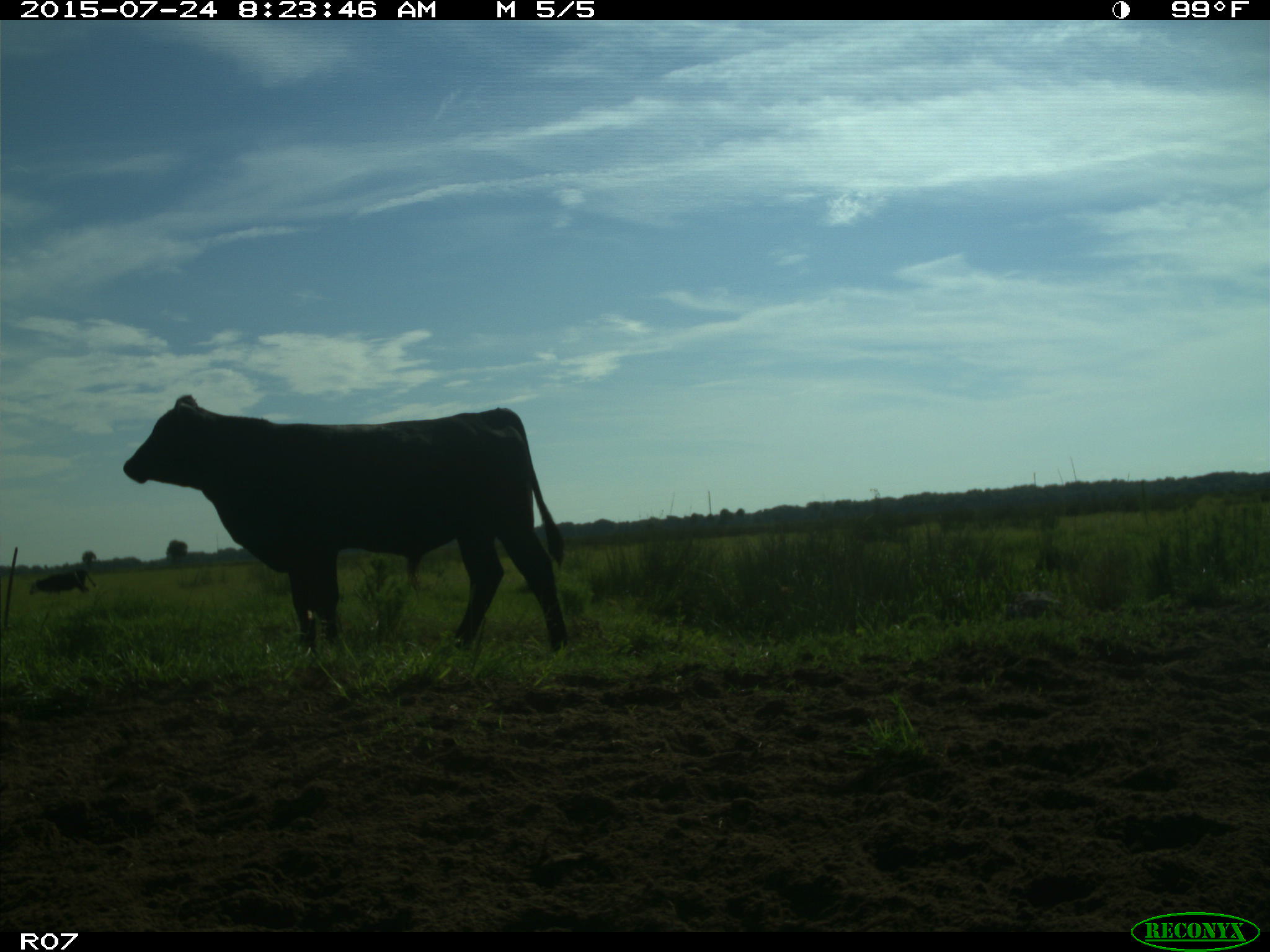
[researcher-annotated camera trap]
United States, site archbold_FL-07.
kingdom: Animalia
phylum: Chordata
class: Mammalia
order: Artiodactyla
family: Bovidae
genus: Bos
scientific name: Bos taurus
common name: domestic cow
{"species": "Bos taurus (domestic cow)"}